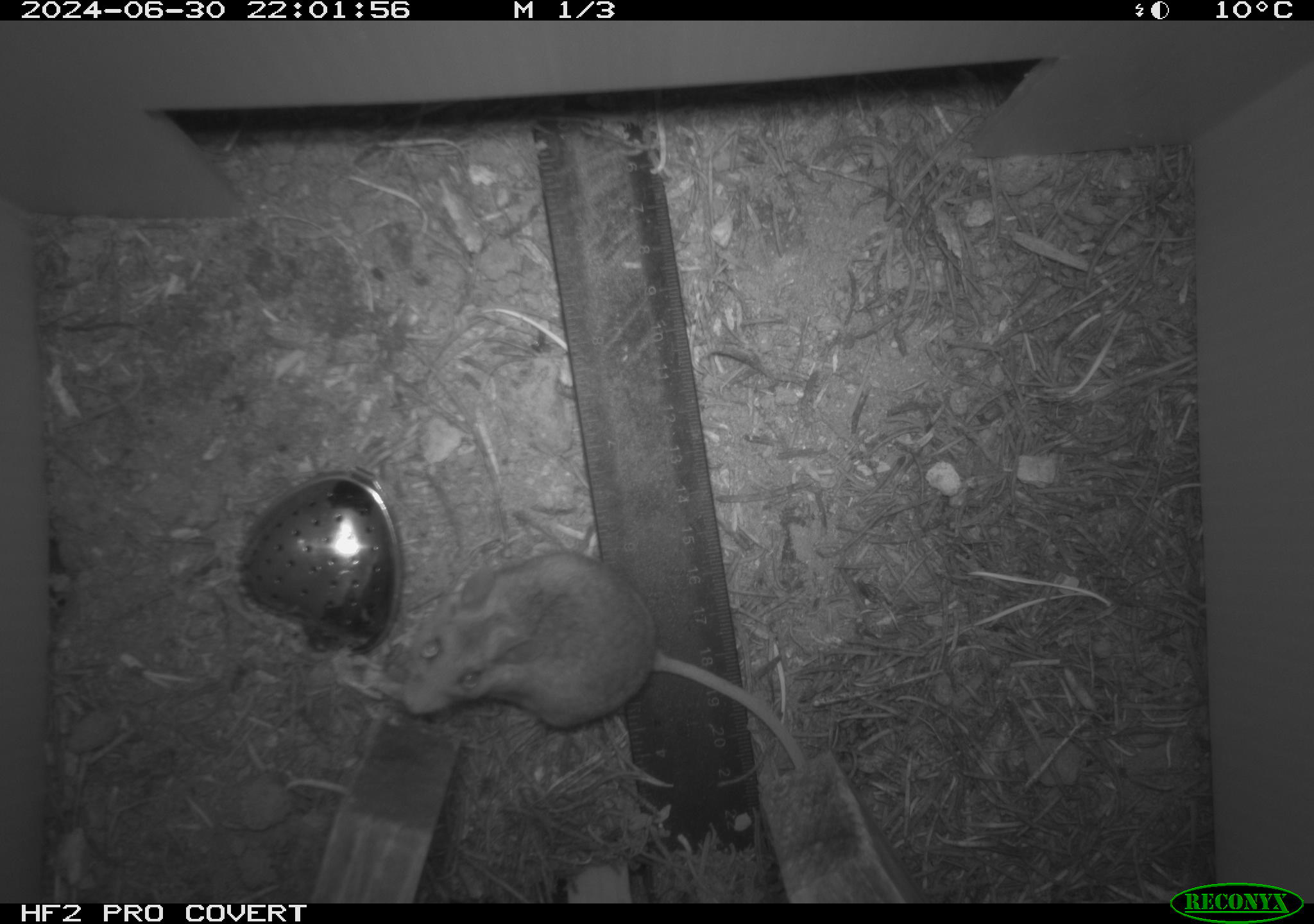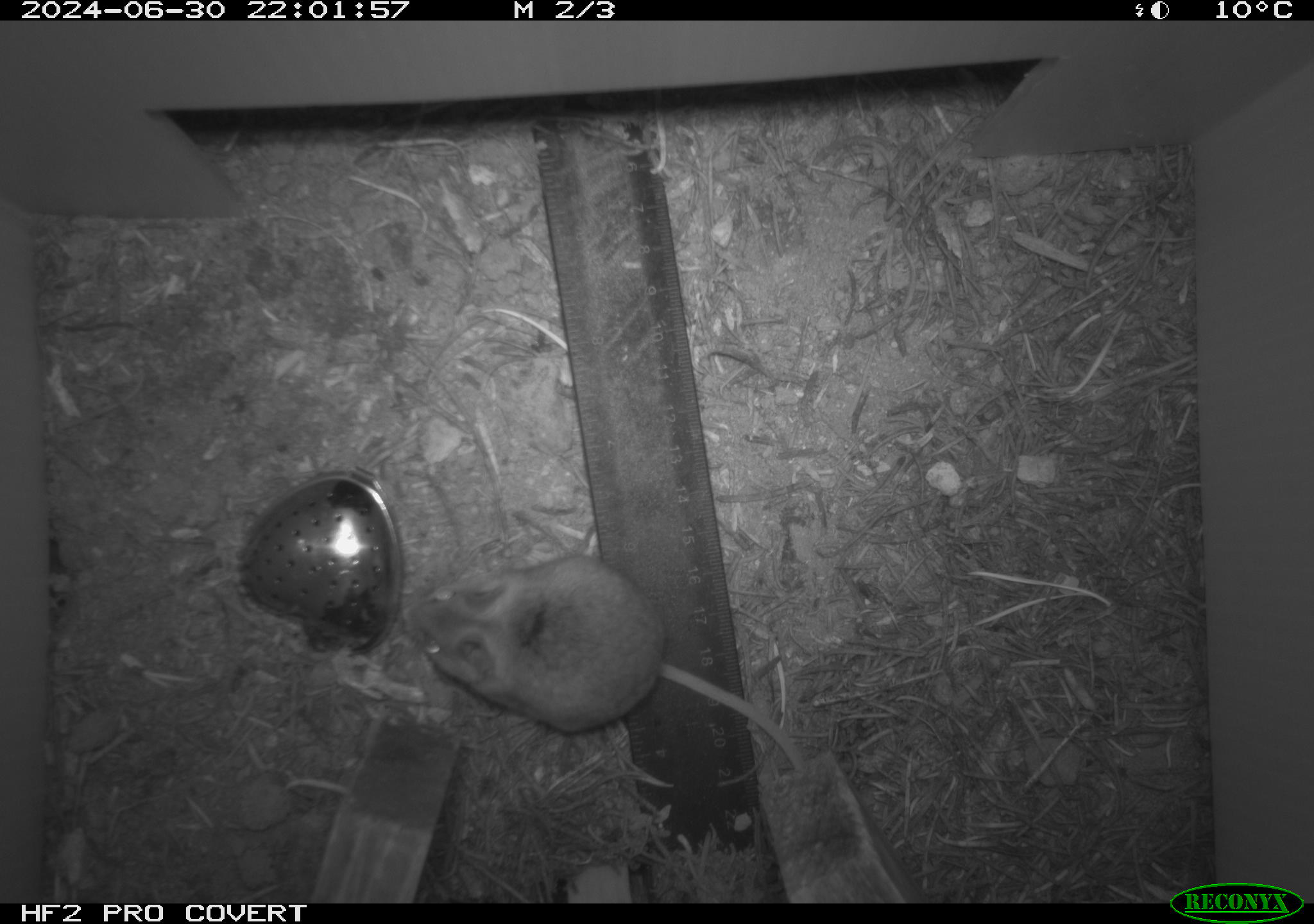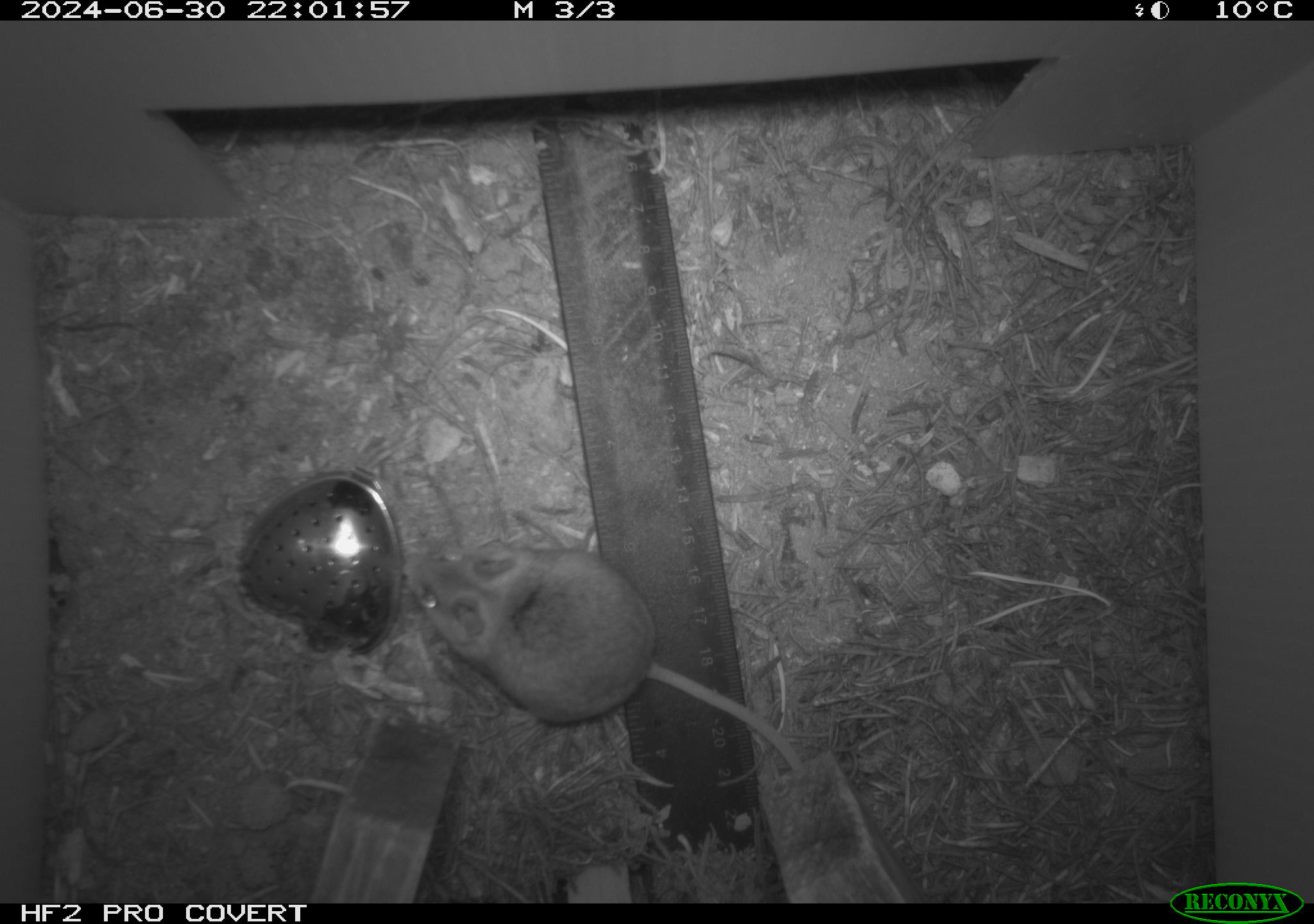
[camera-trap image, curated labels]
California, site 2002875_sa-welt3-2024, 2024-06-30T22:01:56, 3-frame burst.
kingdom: Animalia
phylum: Chordata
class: Mammalia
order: Rodentia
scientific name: Rodentia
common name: mouse species